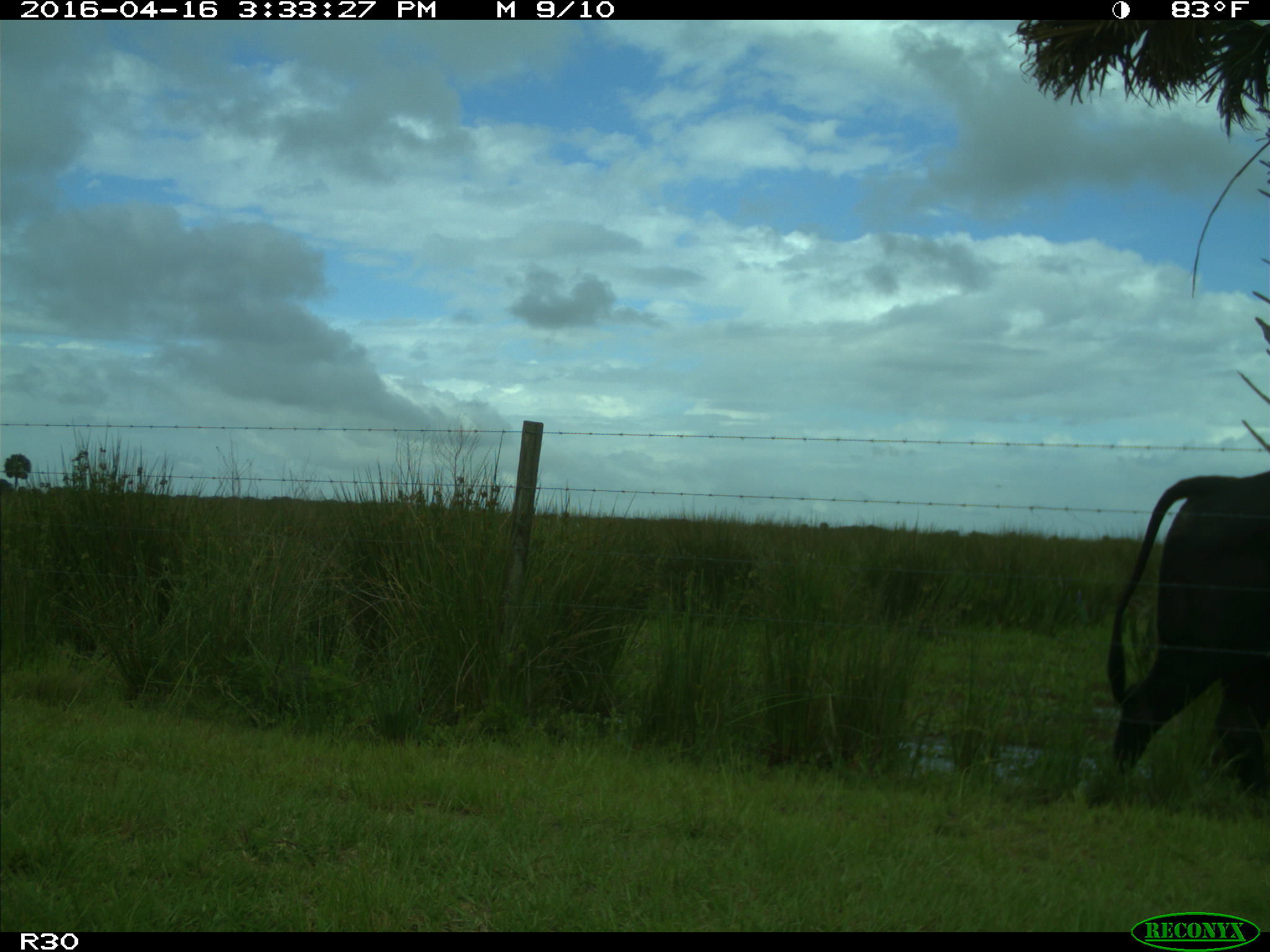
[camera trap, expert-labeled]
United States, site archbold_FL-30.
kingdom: Animalia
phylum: Chordata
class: Mammalia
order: Artiodactyla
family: Bovidae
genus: Bos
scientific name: Bos taurus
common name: domestic cow